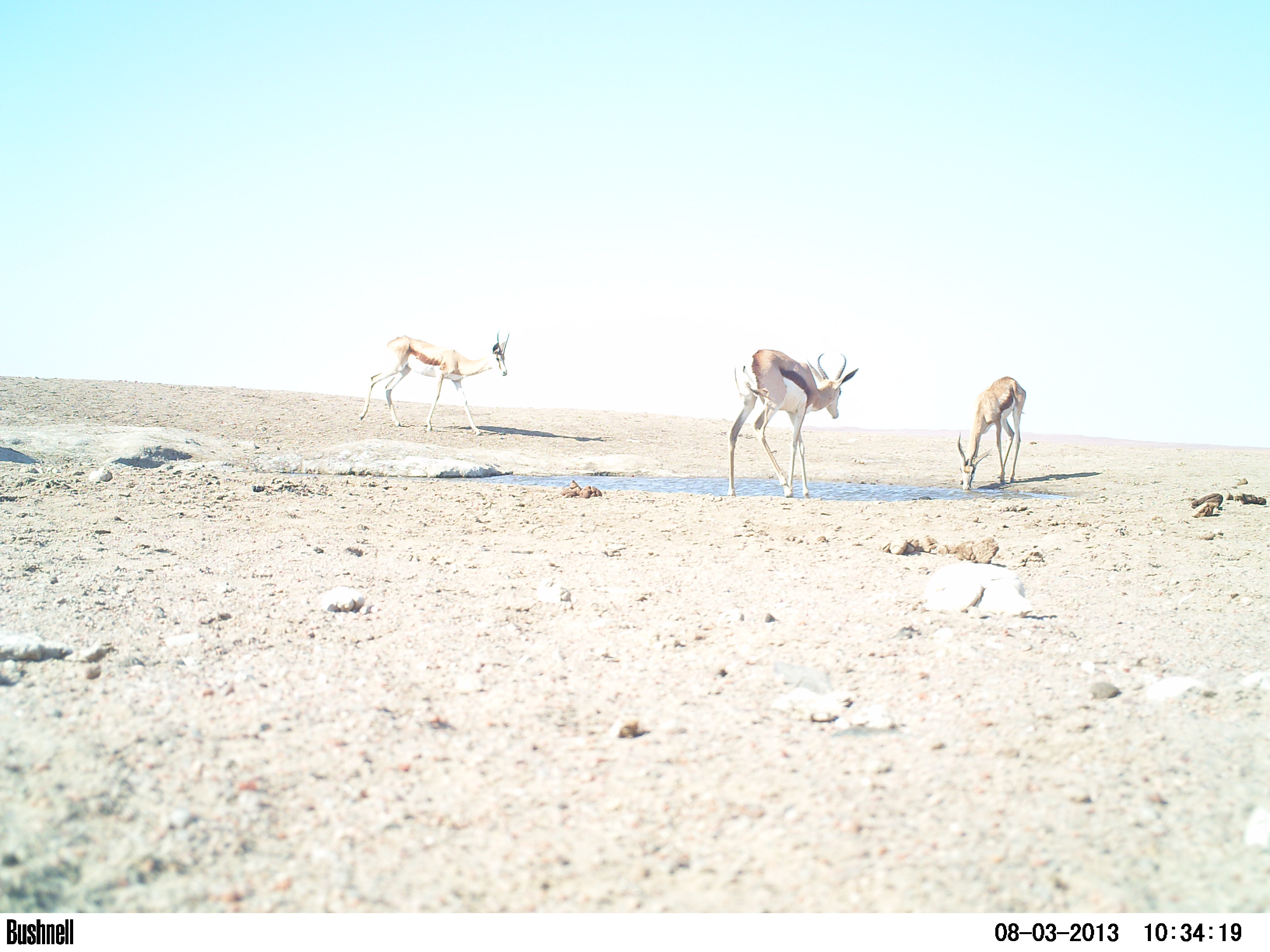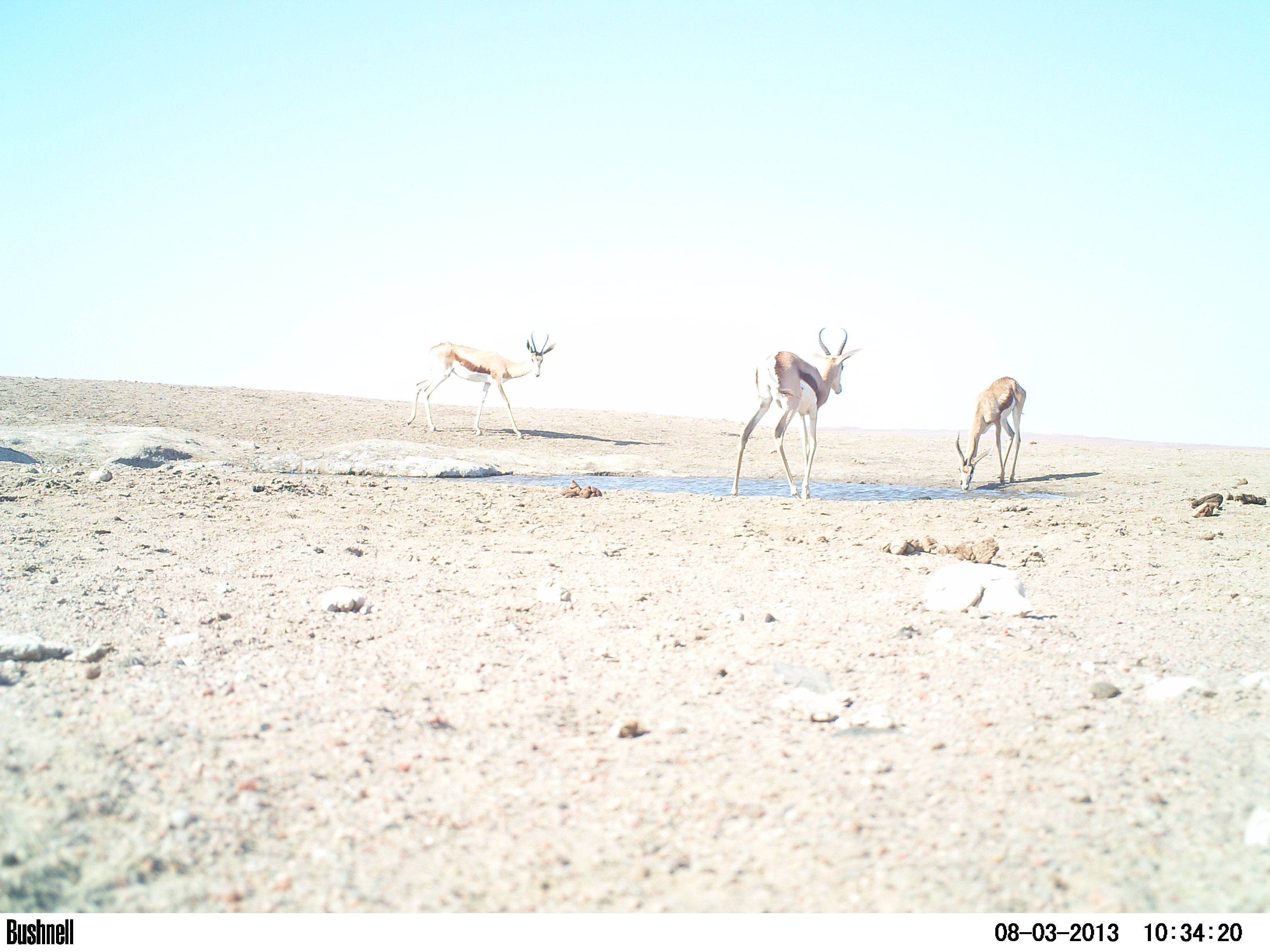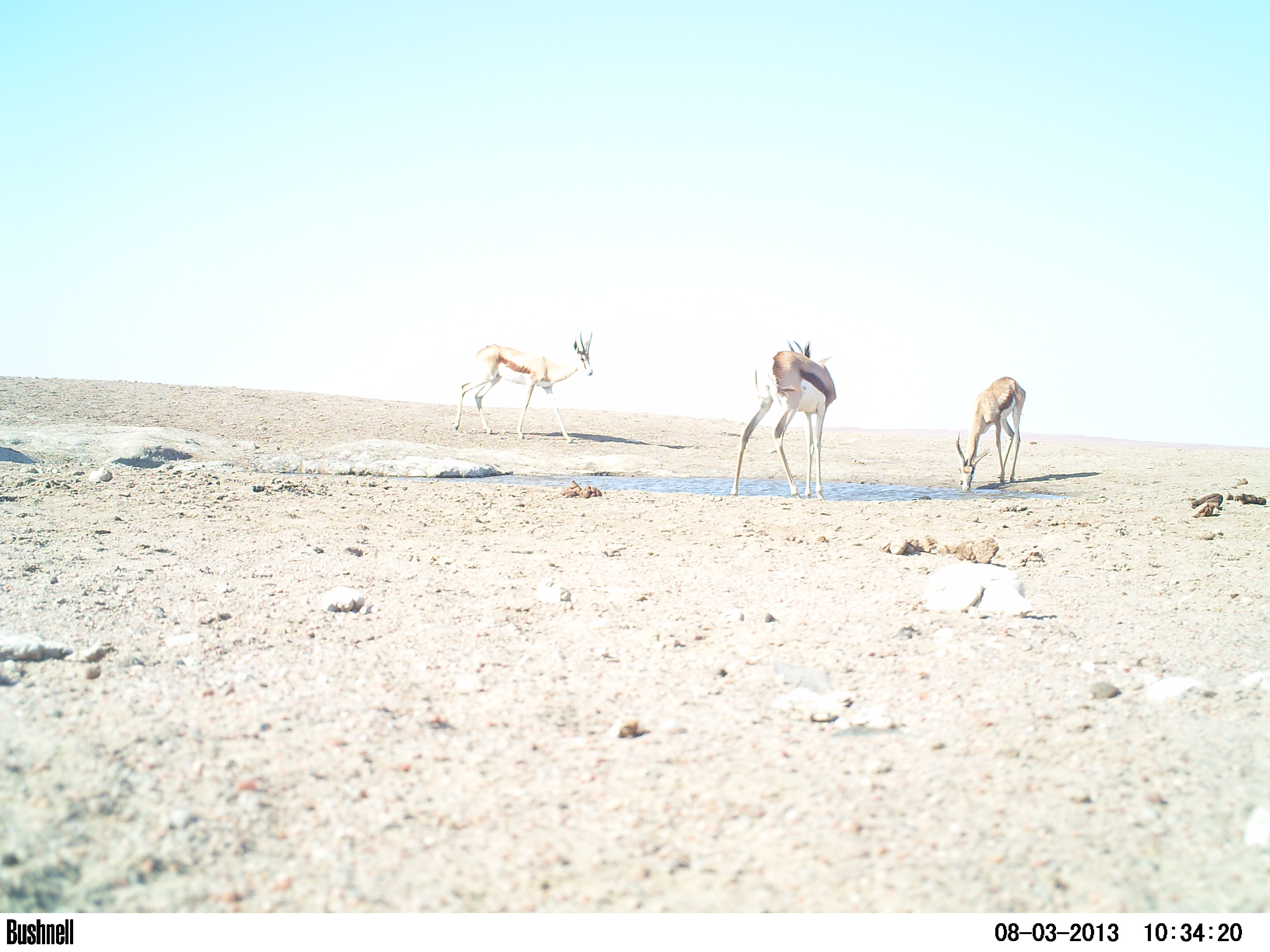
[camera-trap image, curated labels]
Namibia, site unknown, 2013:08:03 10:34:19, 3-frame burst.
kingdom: Animalia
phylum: Chordata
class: Mammalia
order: Artiodactyla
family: Bovidae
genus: Antidorcas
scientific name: Antidorcas marsupialis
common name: springbok